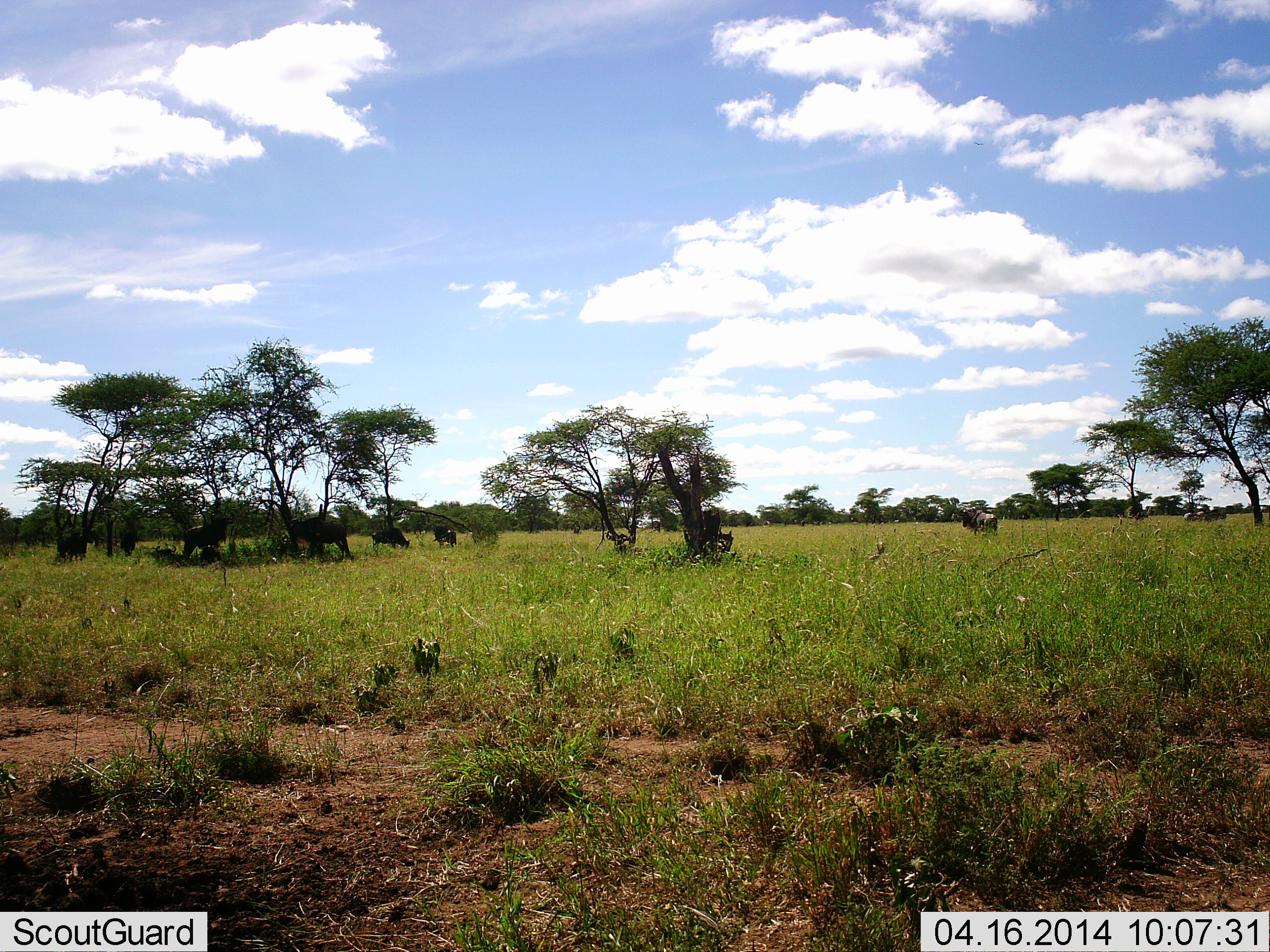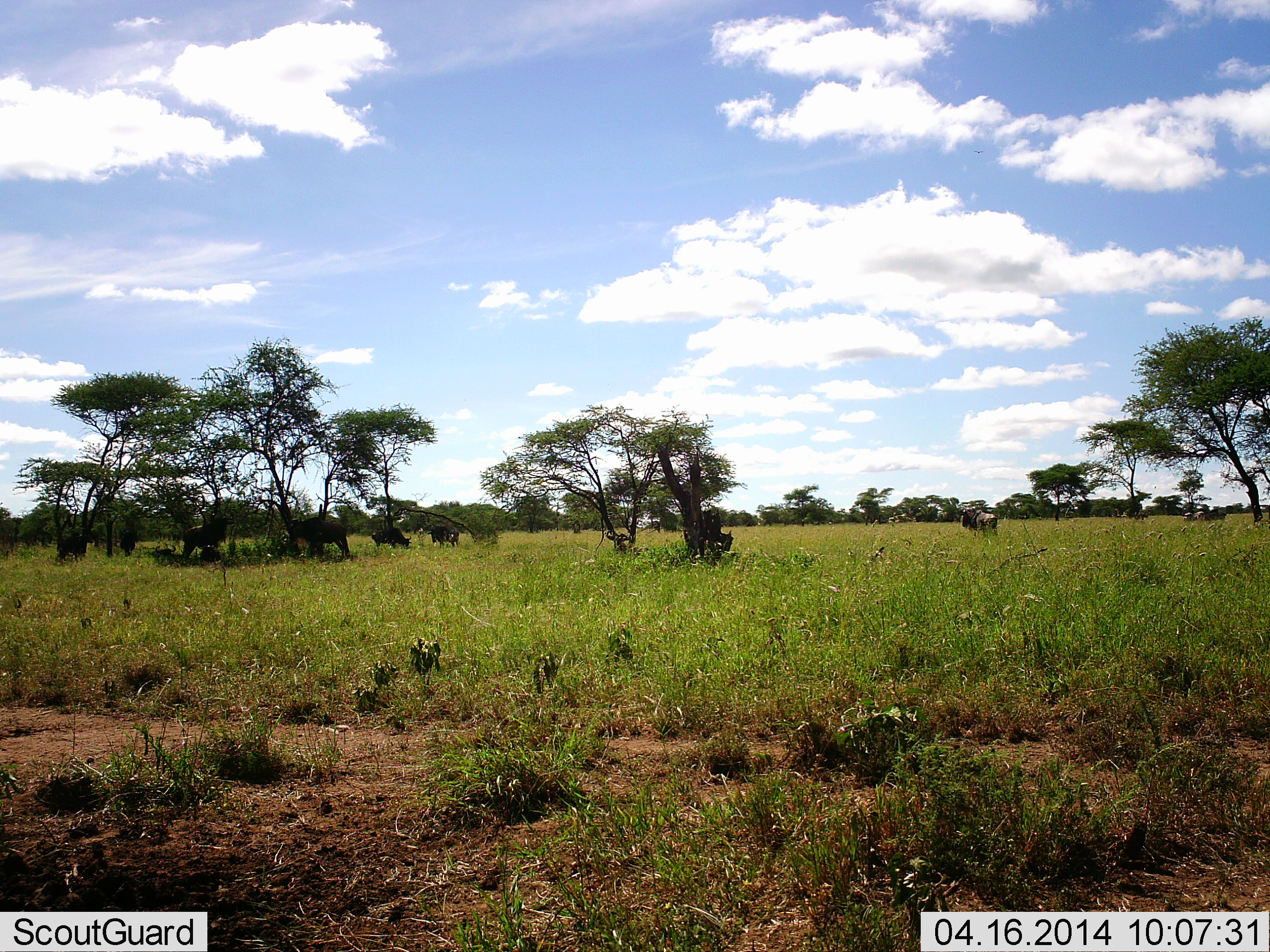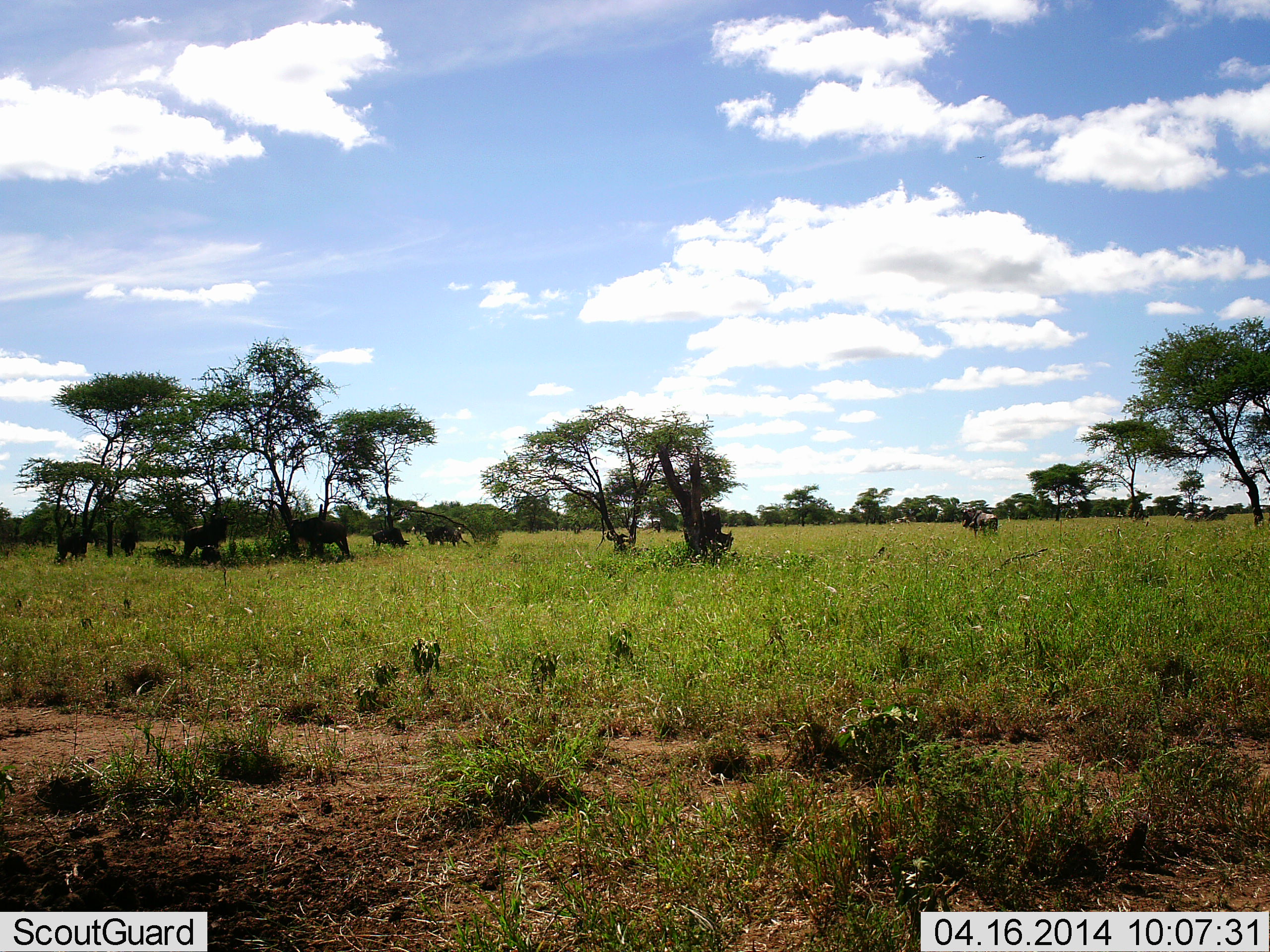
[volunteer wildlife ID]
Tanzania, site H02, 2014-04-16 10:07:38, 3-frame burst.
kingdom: Animalia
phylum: Chordata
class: Mammalia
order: Artiodactyla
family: Bovidae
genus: Connochaetes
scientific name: Connochaetes taurinus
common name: blue wildebeest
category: wildebeest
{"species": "wildebeest (blue wildebeest) (Connochaetes taurinus)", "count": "7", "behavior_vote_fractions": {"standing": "77%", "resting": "19%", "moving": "16%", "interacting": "3%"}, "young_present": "3%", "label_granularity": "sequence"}